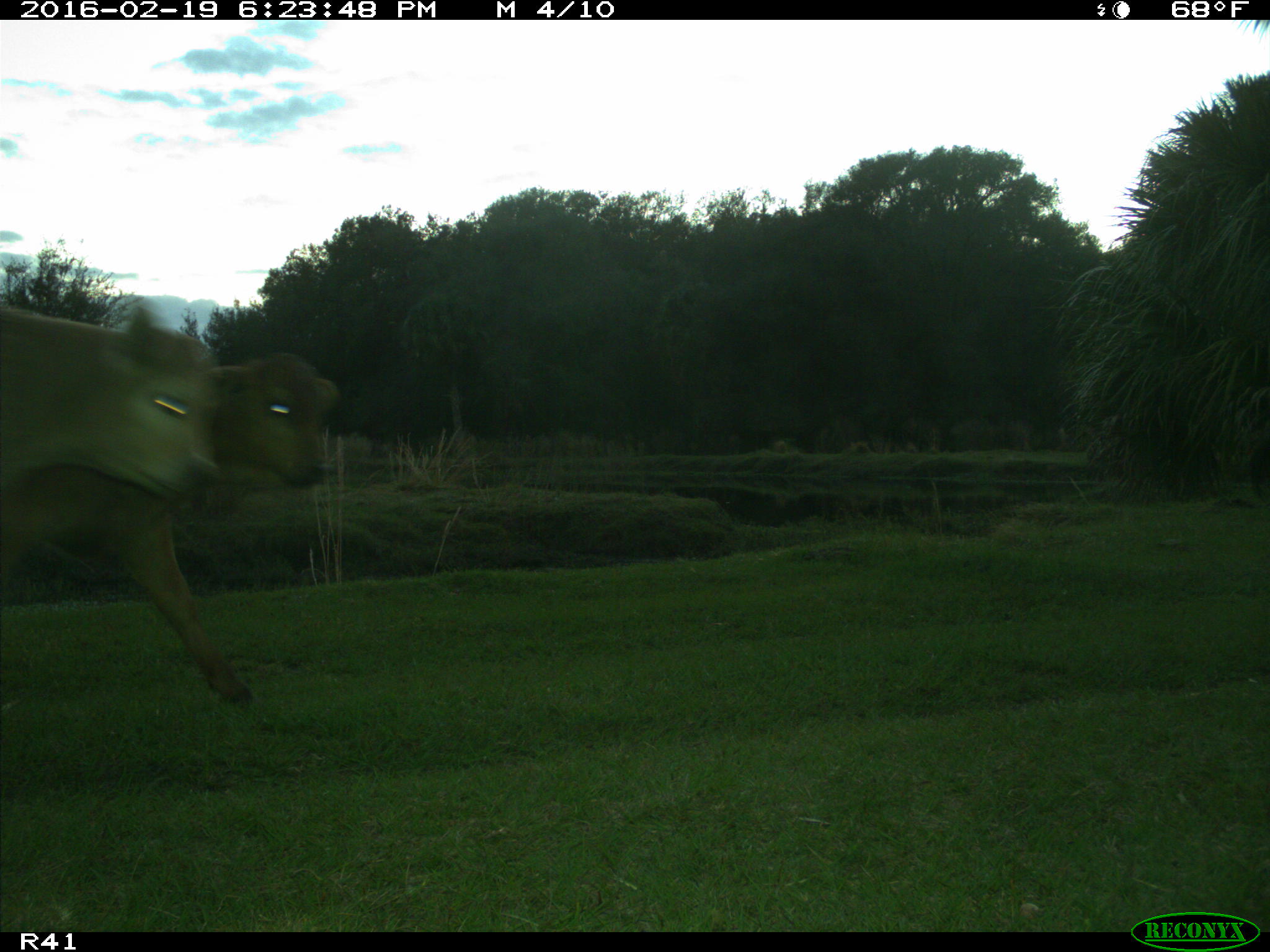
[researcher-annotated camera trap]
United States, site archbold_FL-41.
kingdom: Animalia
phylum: Chordata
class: Mammalia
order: Artiodactyla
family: Bovidae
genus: Bos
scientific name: Bos taurus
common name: domestic cow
Bos taurus (domestic cow).